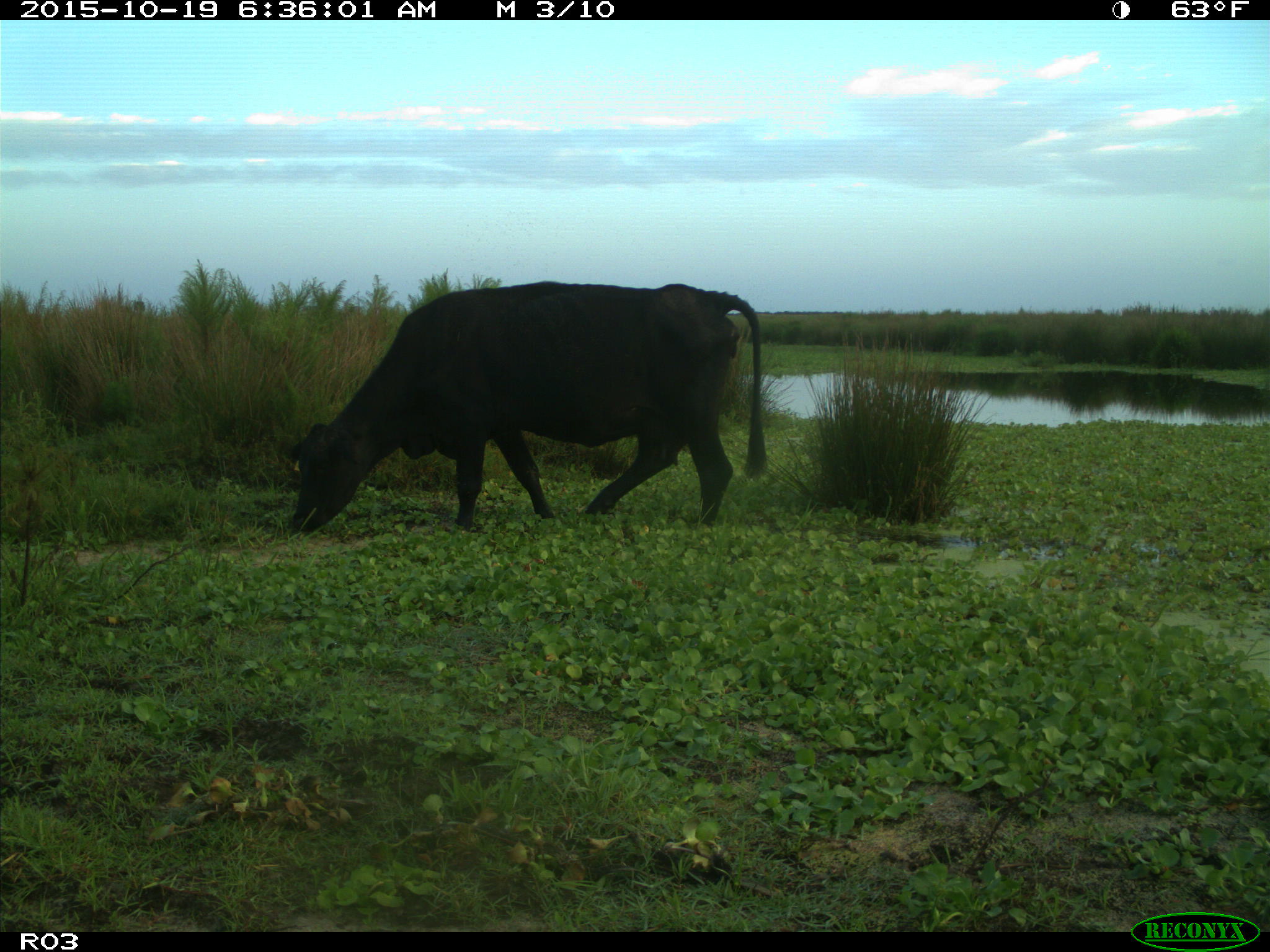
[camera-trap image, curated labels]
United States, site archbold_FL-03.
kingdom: Animalia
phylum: Chordata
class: Mammalia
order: Artiodactyla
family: Bovidae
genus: Bos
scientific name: Bos taurus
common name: domestic cow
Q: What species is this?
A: Bos taurus (domestic cow).